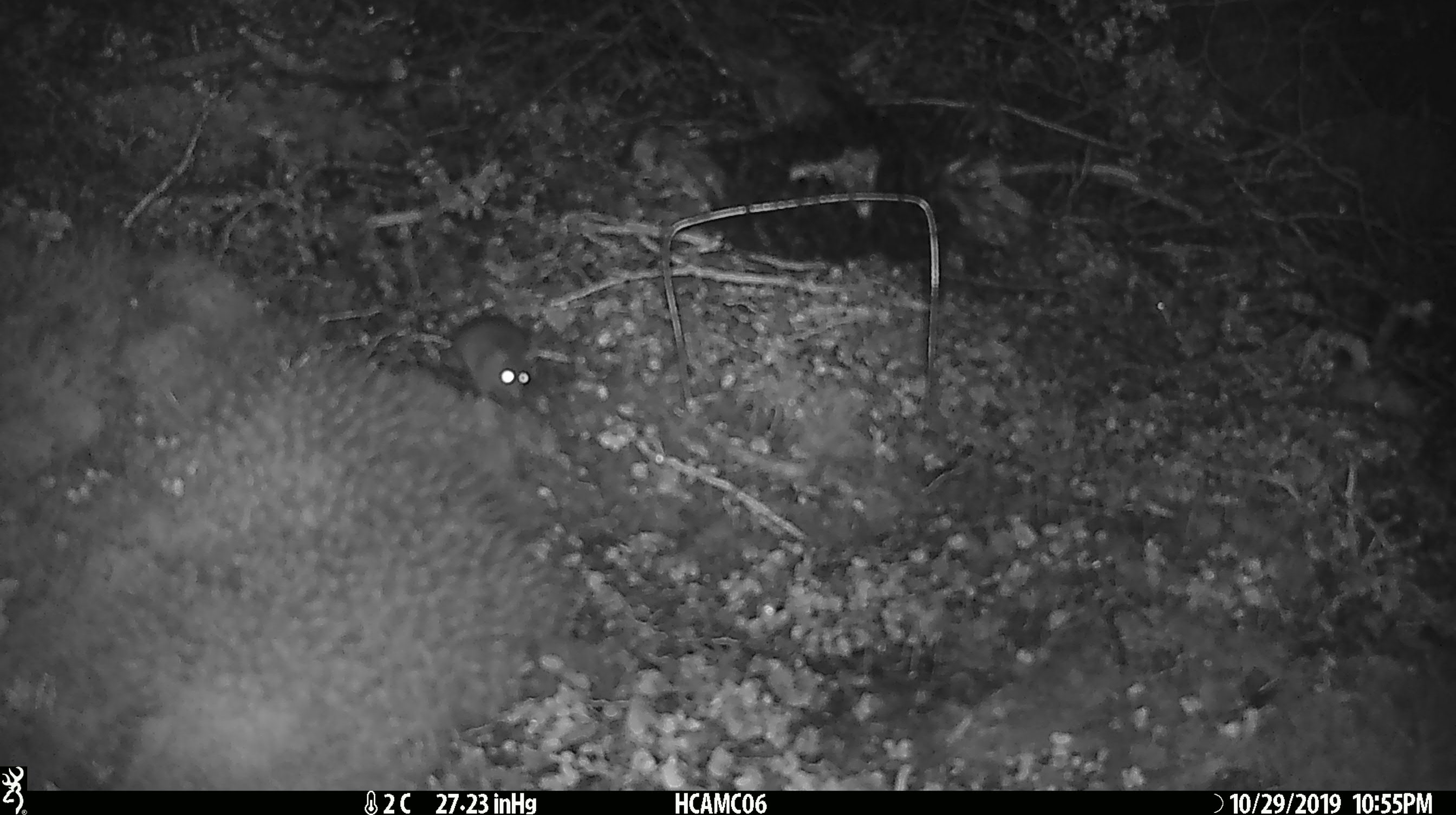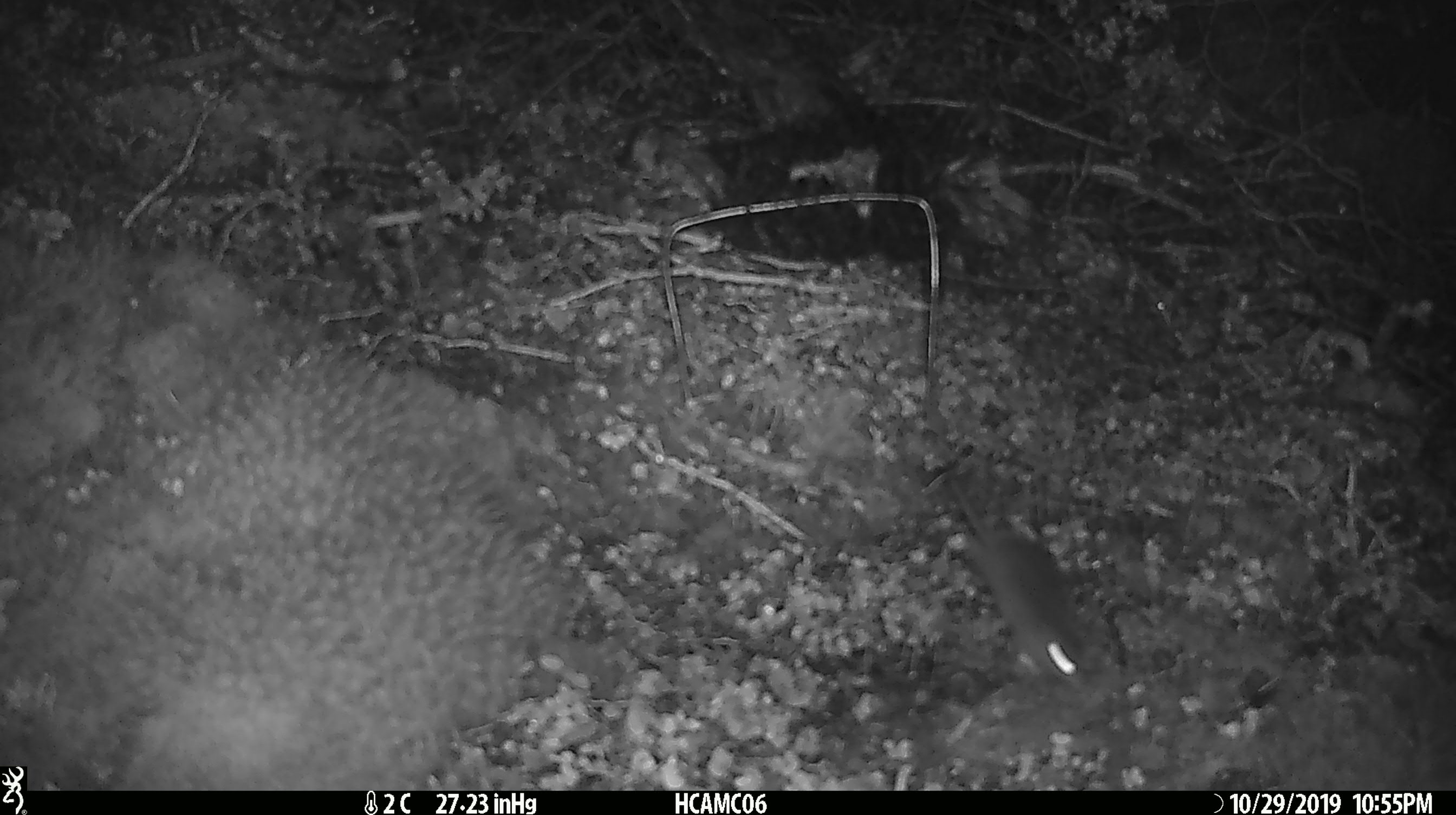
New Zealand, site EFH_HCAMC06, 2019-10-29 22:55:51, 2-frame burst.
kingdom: Animalia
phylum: Chordata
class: Mammalia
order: Rodentia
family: Muridae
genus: Mus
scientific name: Mus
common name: mouse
Mouse (Mus).